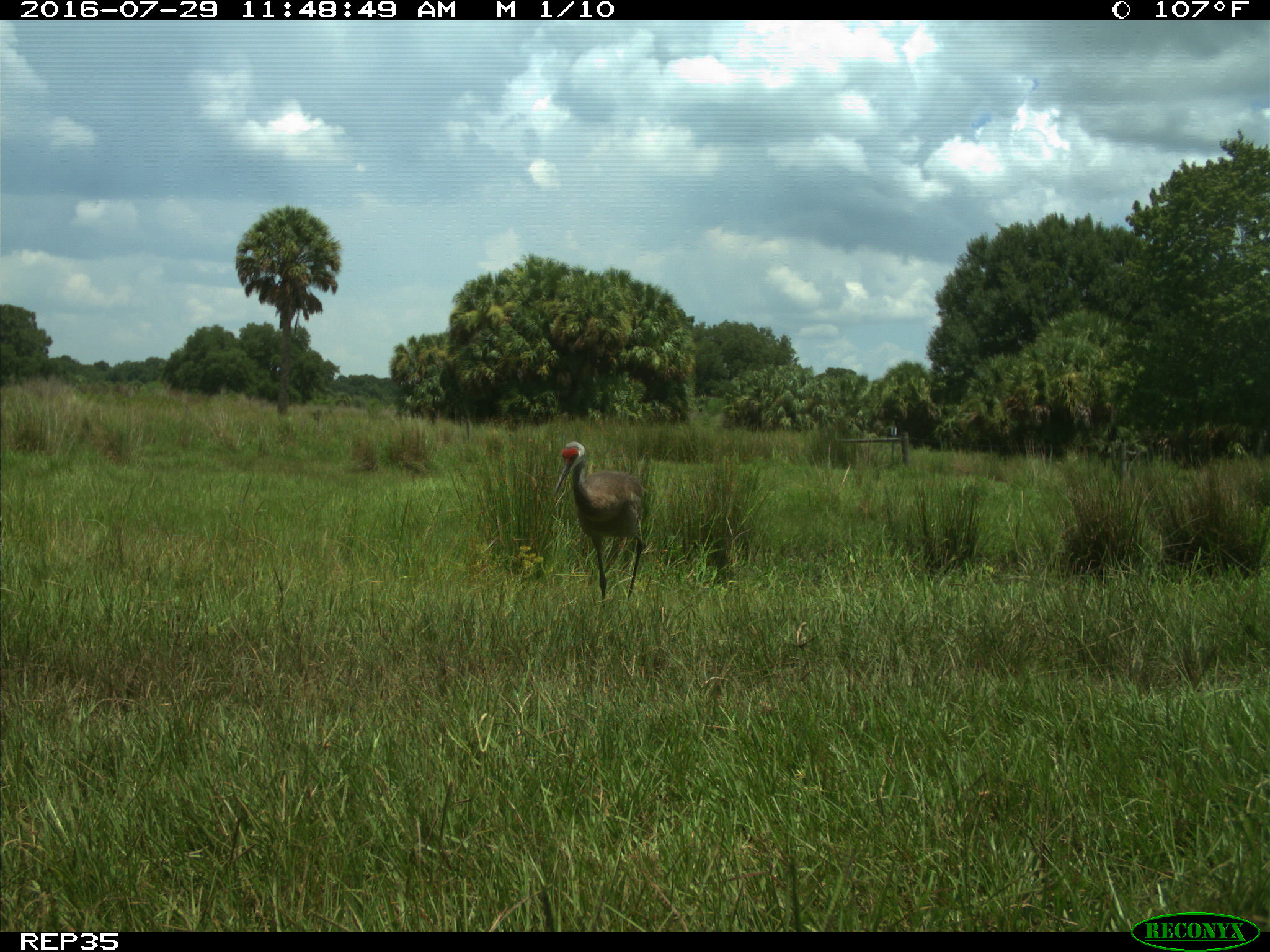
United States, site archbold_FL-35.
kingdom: Animalia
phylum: Chordata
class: Aves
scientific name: Aves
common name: birds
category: unidentified bird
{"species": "unidentified bird (birds) (Aves)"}